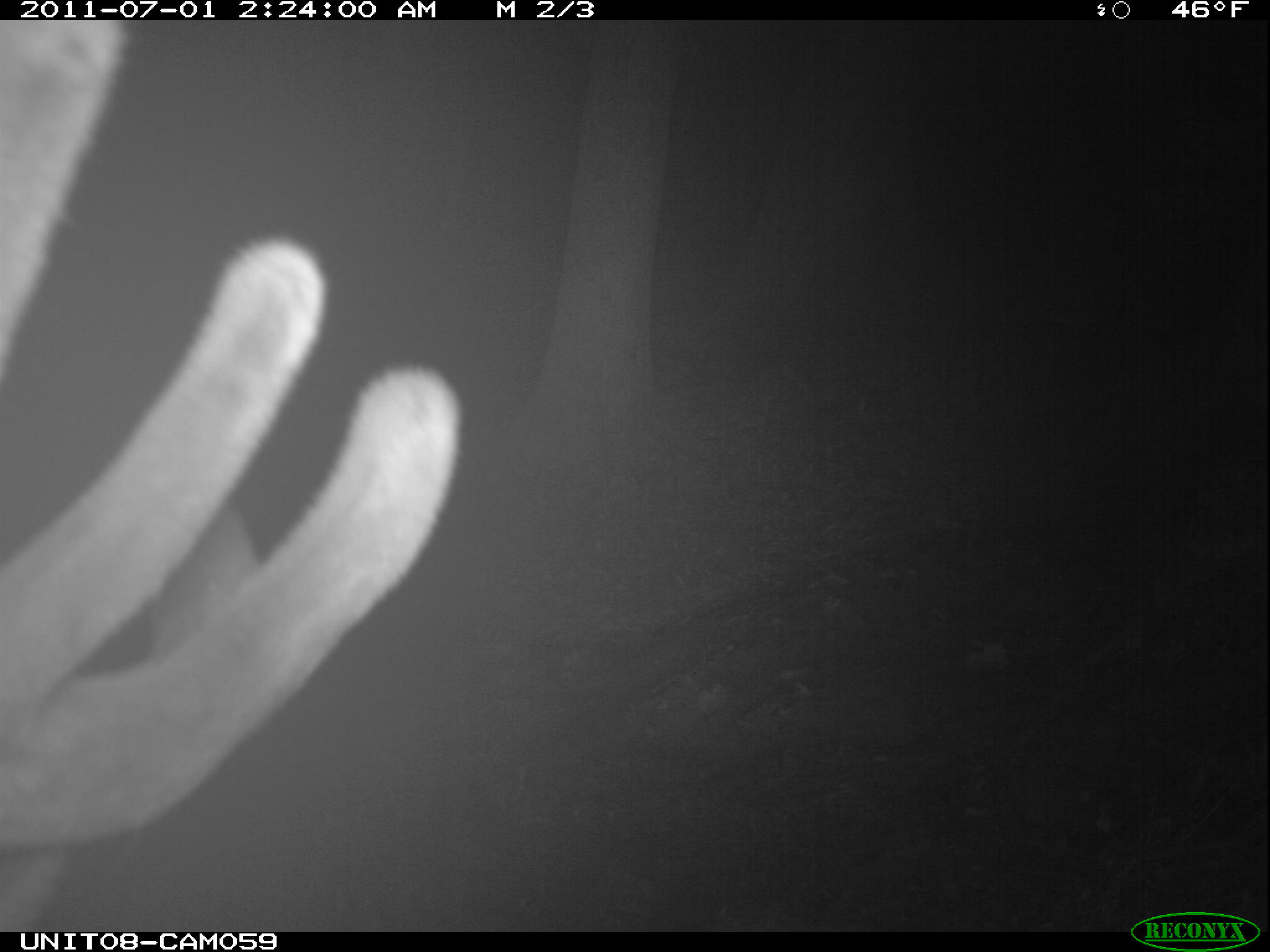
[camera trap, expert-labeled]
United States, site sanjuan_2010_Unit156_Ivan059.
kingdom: Animalia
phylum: Chordata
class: Mammalia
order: Artiodactyla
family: Cervidae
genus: Cervus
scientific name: Cervus elaphus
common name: red deer